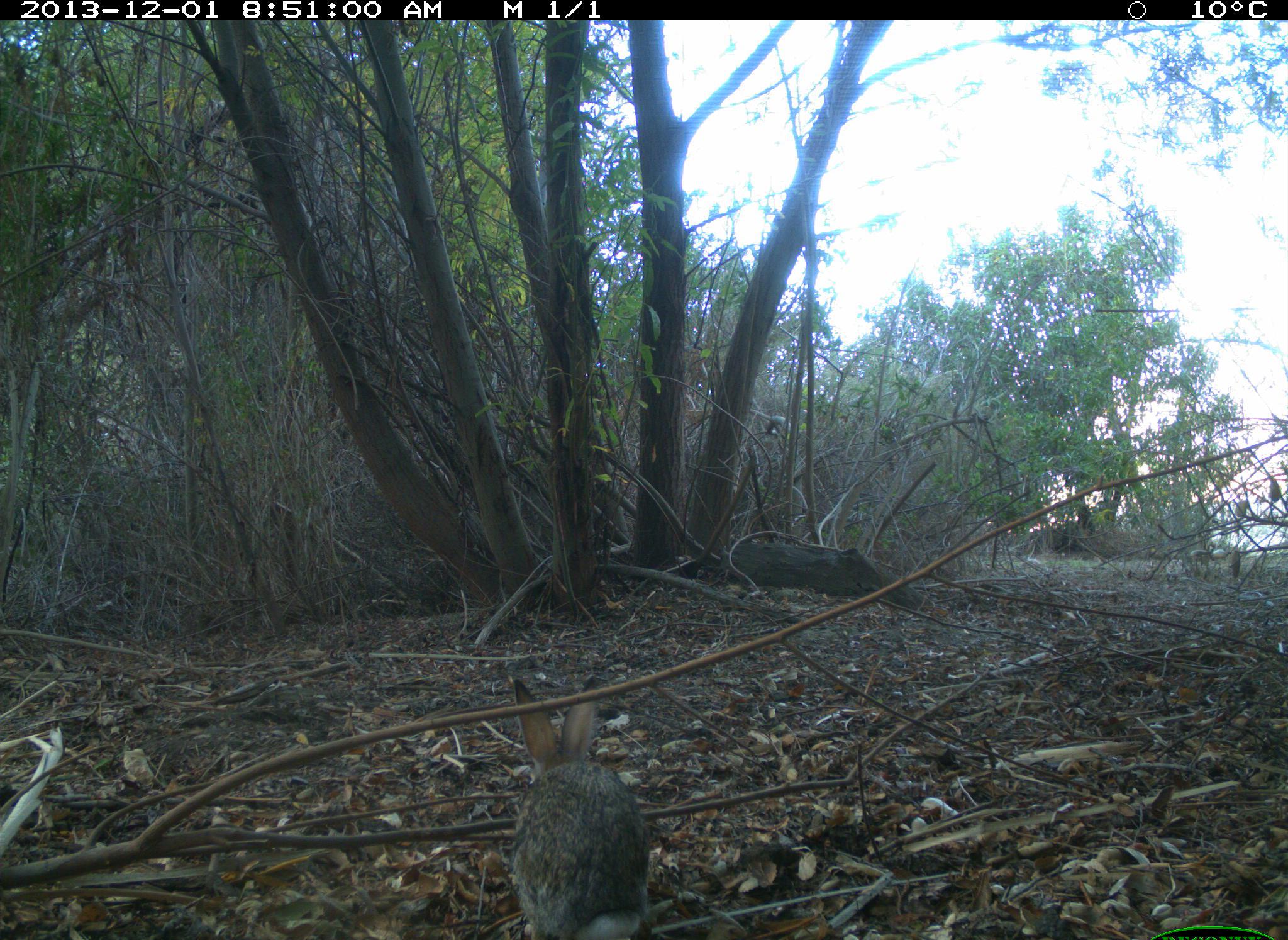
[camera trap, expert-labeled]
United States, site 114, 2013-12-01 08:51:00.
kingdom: Animalia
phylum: Chordata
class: Mammalia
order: Lagomorpha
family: Leporidae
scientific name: Leporidae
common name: rabbits and hares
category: rabbit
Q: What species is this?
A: Rabbit (rabbits and hares) (Leporidae).